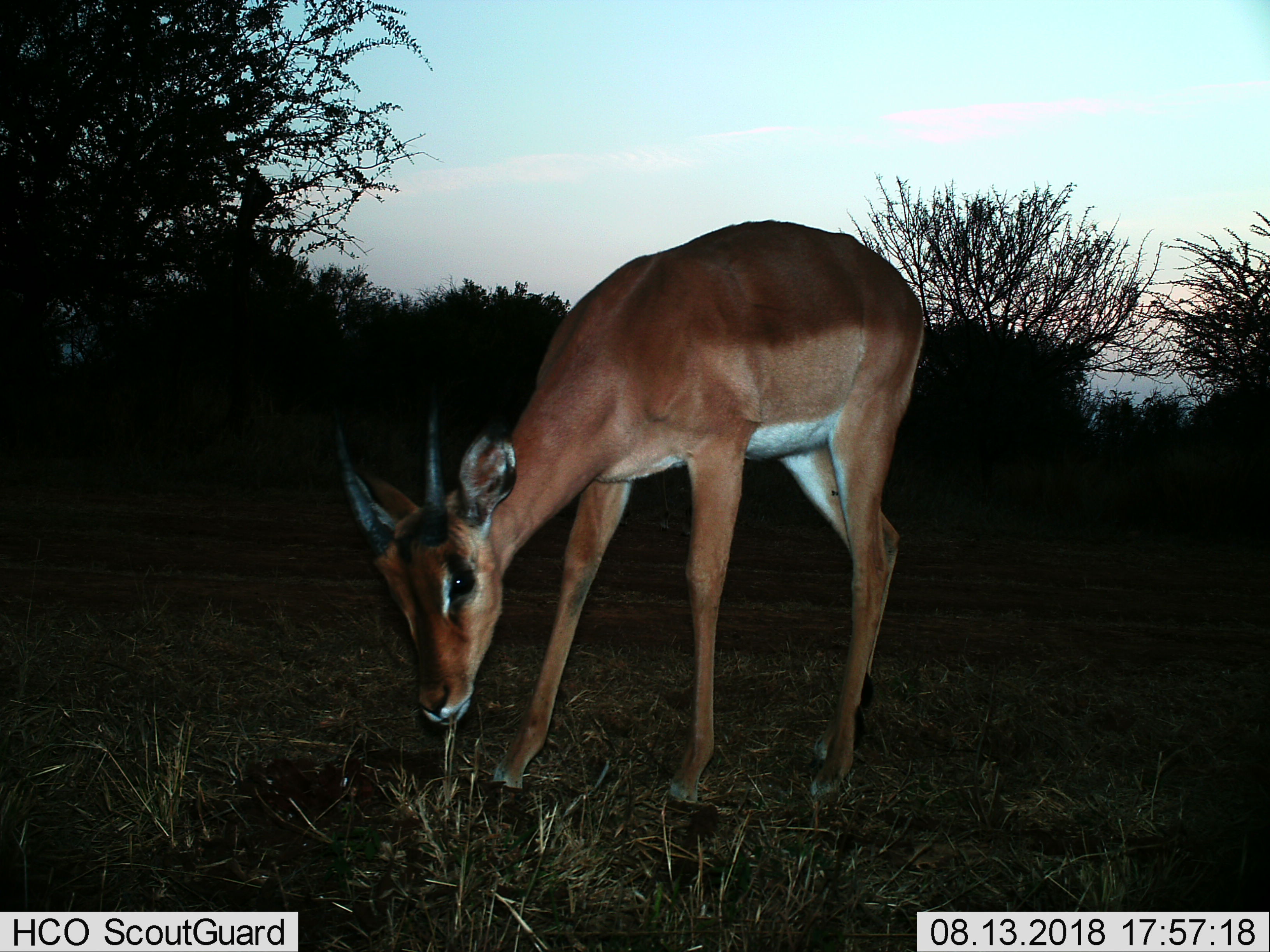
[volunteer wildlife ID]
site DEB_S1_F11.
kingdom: Animalia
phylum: Chordata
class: Mammalia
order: Artiodactyla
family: Bovidae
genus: Aepyceros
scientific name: Aepyceros melampus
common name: impala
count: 1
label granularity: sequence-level